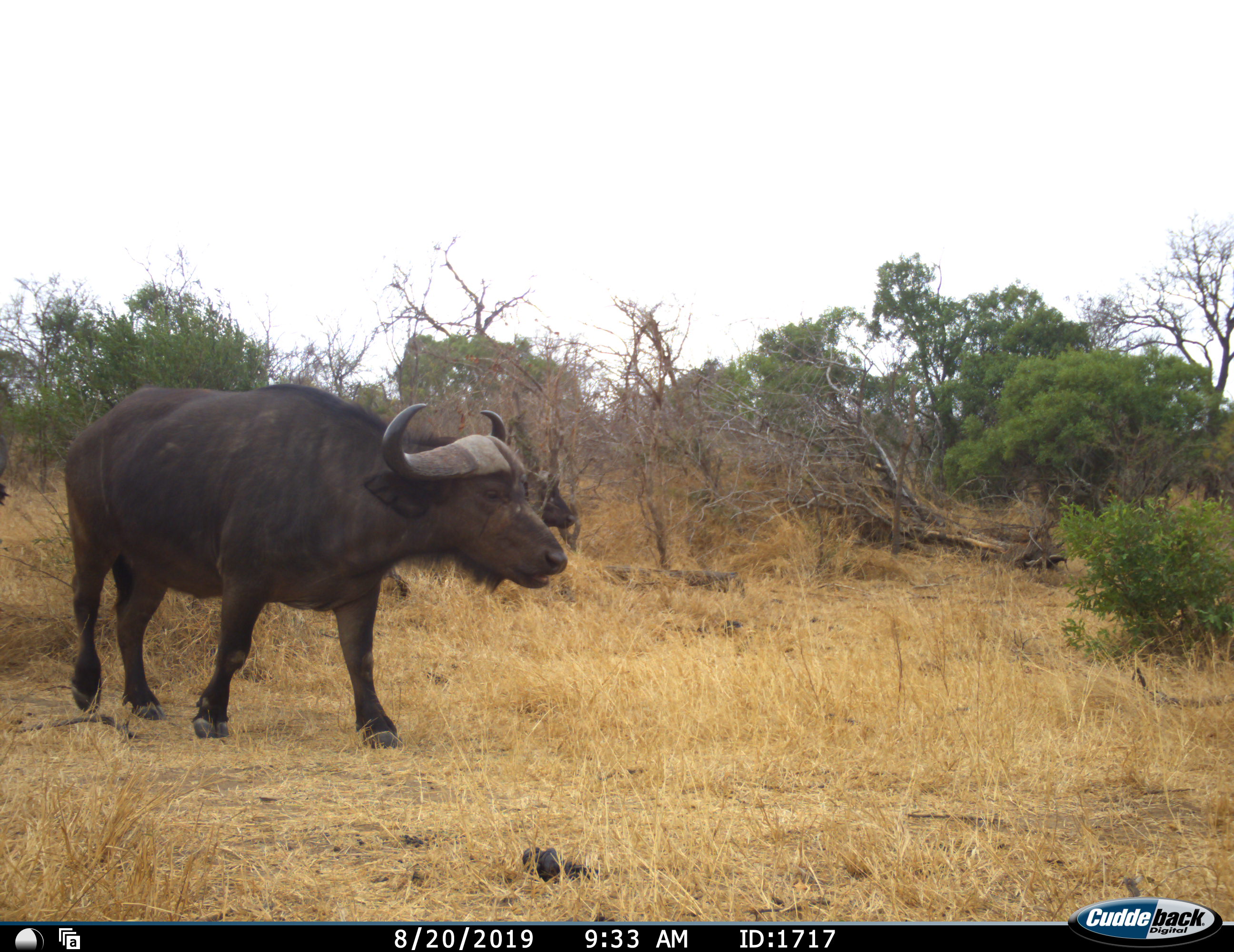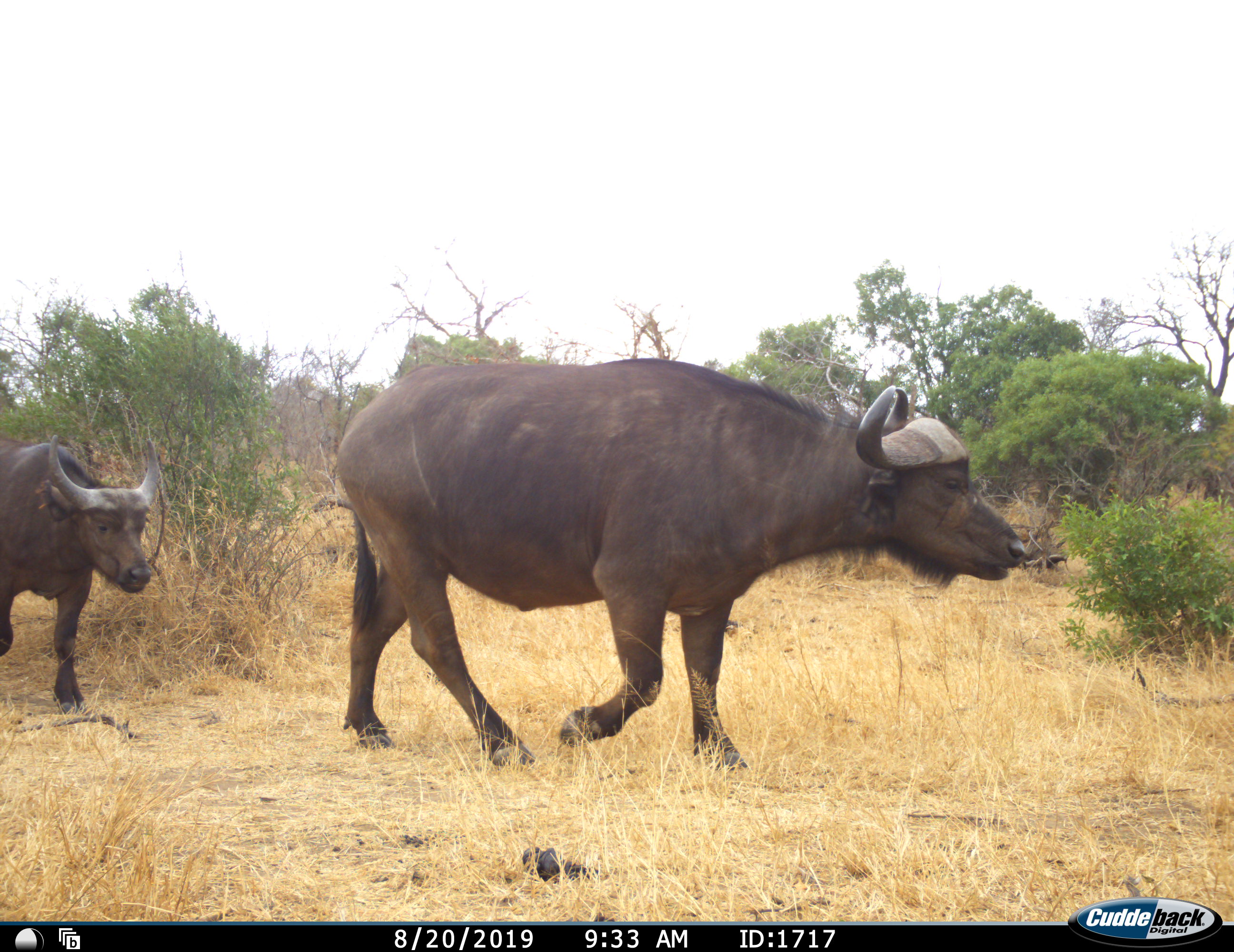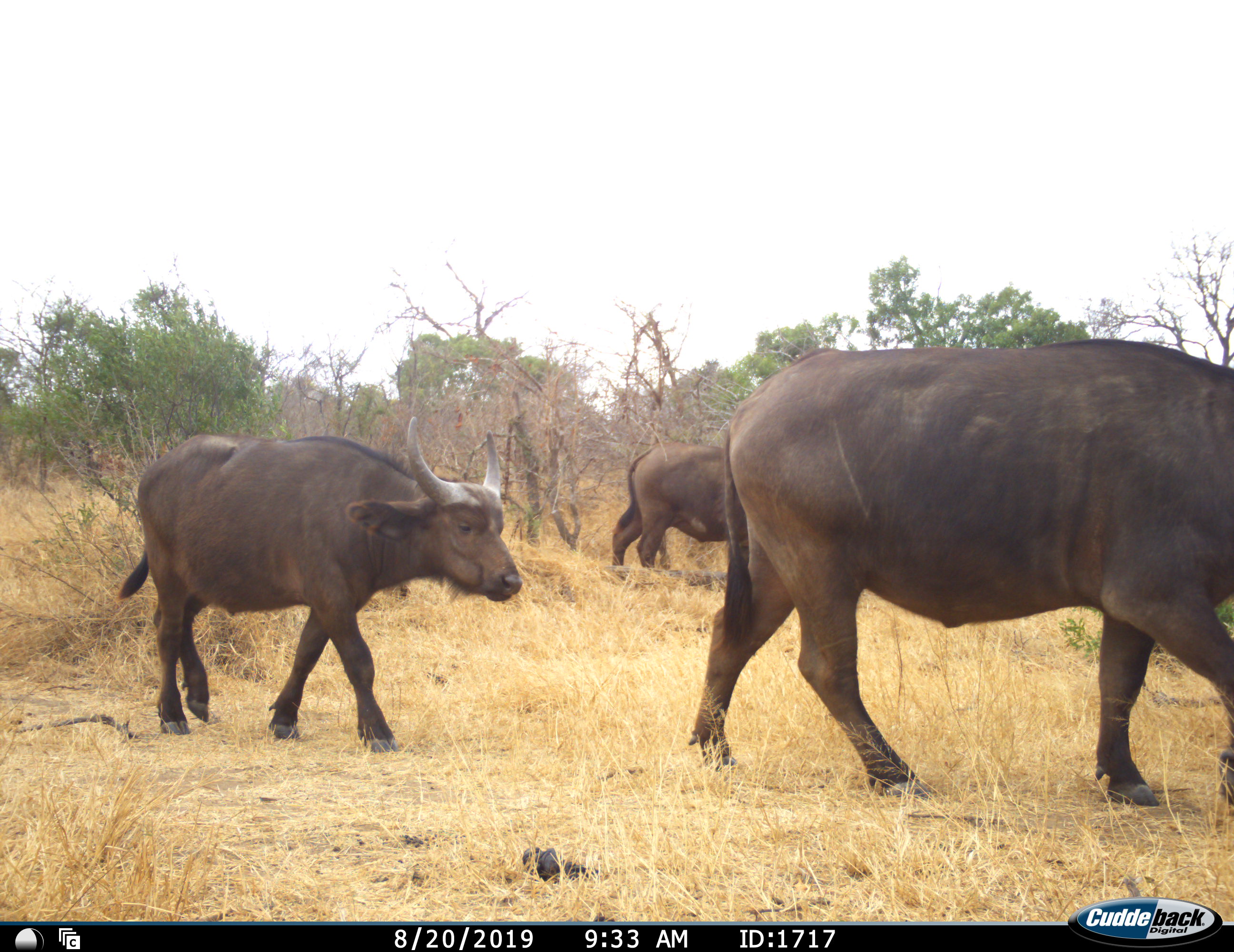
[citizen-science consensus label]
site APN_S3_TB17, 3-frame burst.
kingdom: Animalia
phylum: Chordata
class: Mammalia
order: Artiodactyla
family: Bovidae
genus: Syncerus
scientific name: Syncerus caffer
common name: african buffalo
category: buffalo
Buffalo (african buffalo) (Syncerus caffer), count 3. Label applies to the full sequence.